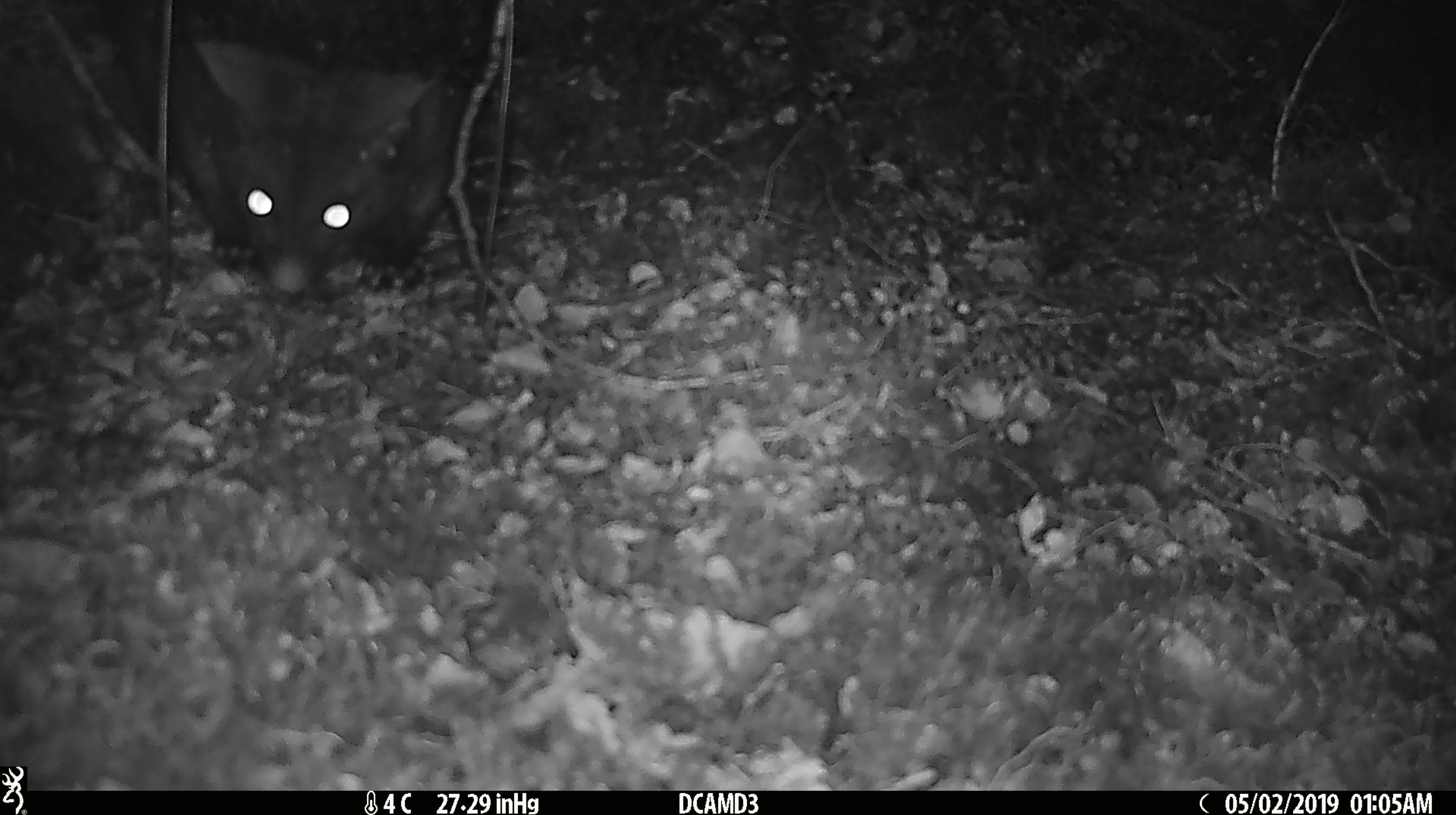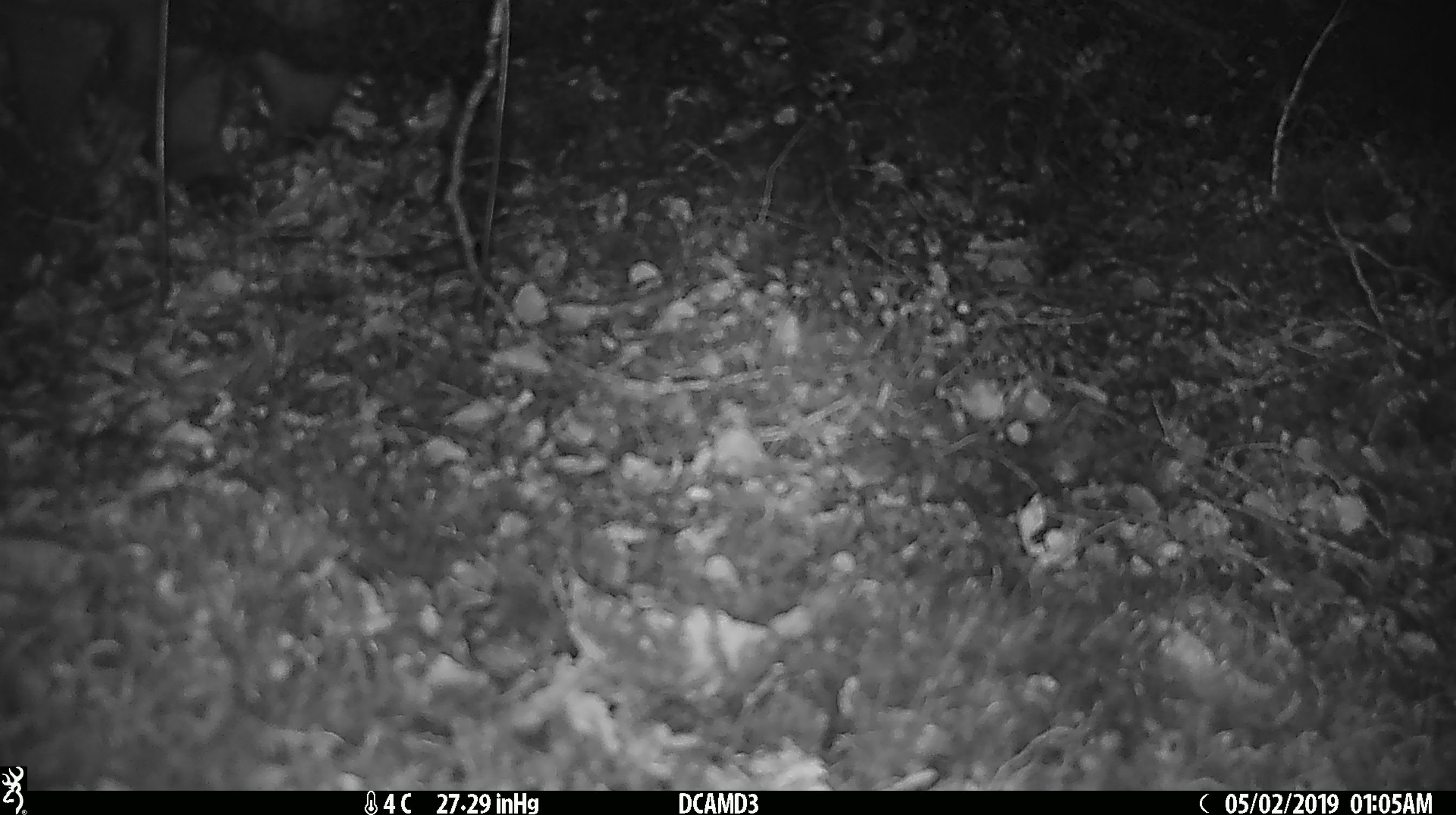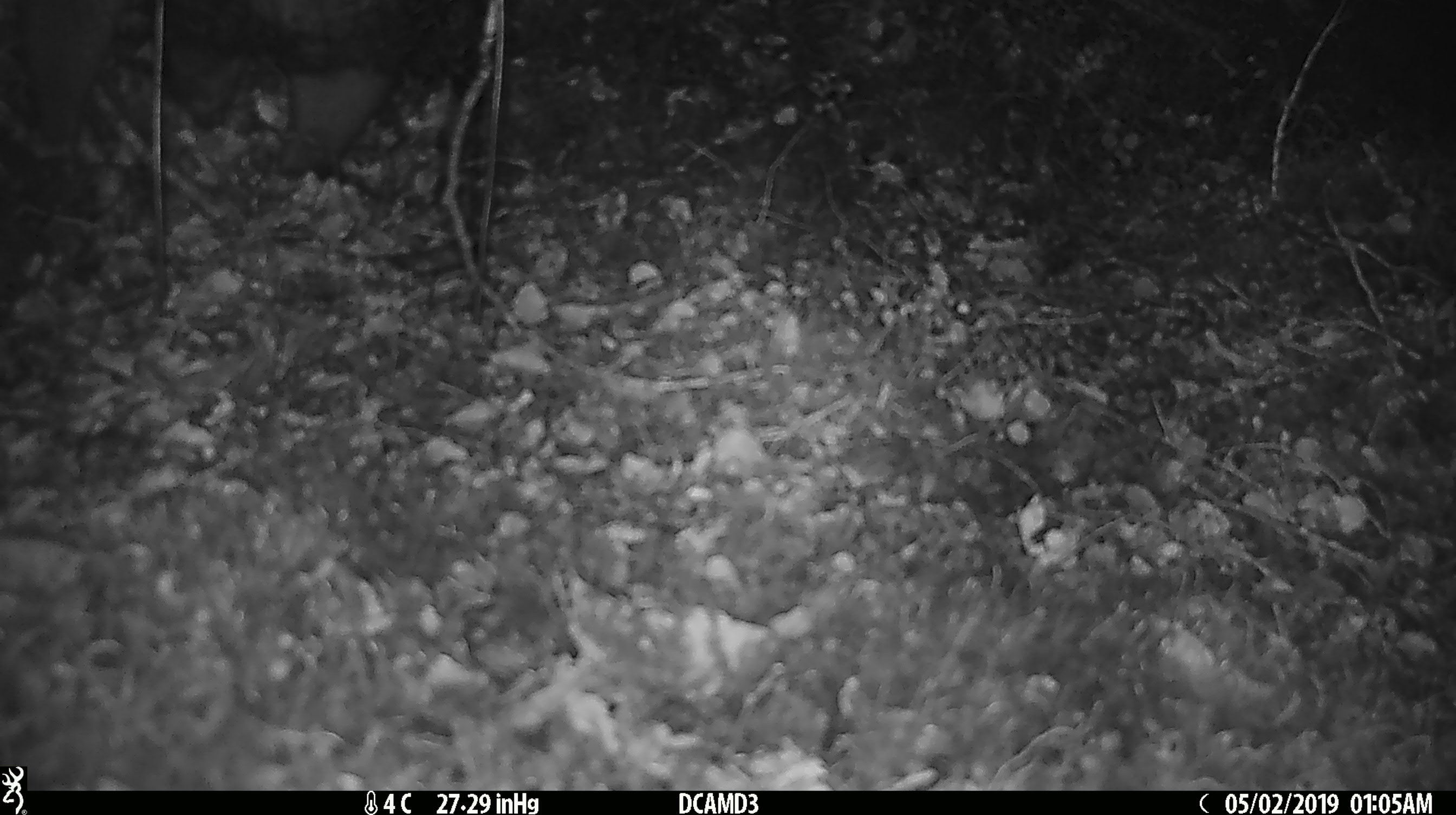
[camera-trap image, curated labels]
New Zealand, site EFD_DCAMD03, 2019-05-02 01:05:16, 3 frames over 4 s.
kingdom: Animalia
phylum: Chordata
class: Mammalia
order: Diprotodontia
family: Phalangeridae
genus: Trichosurus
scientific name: Trichosurus vulpecula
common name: common brushtail possum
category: possum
Possum (common brushtail possum) (Trichosurus vulpecula).